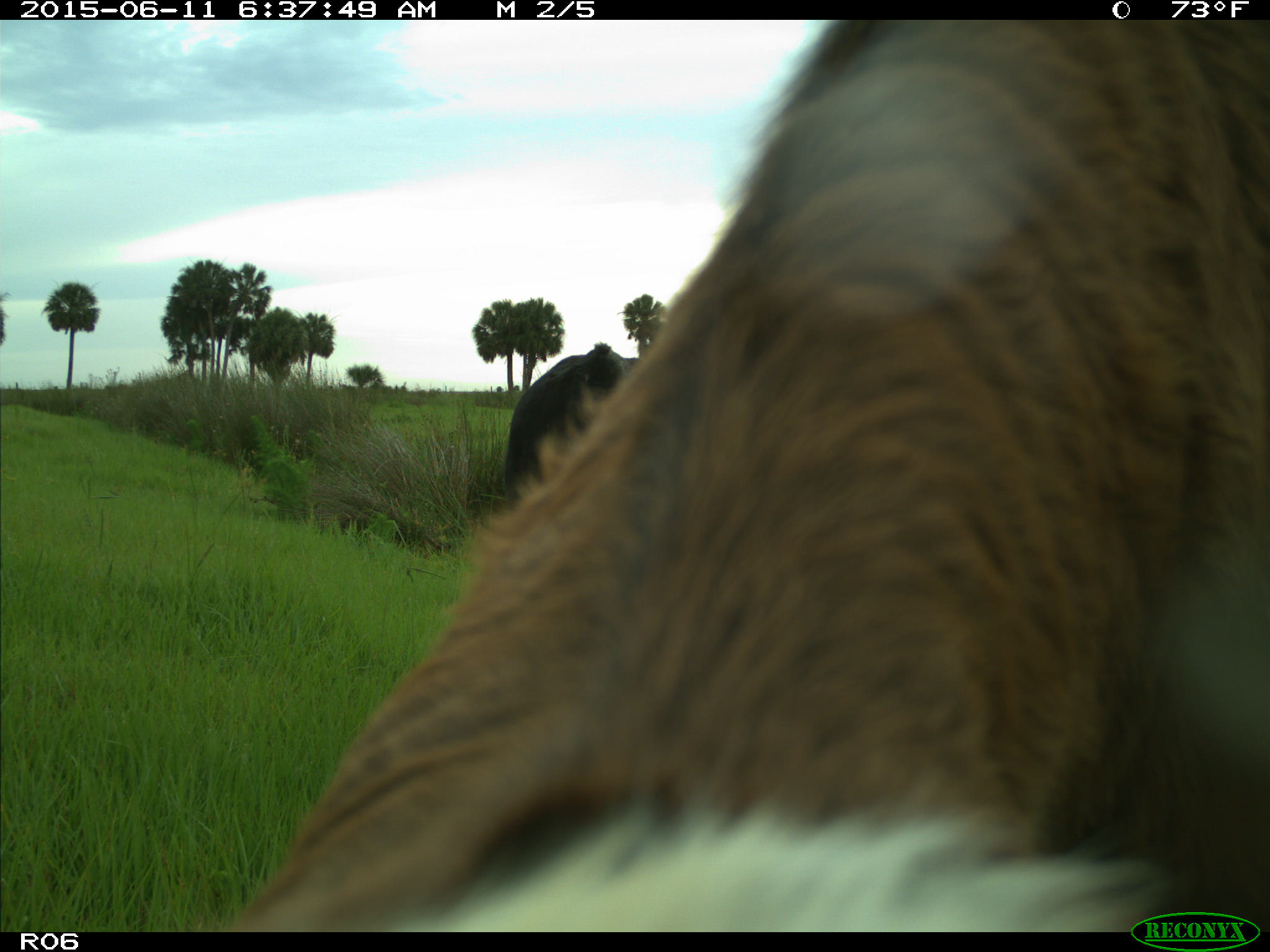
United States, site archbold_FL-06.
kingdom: Animalia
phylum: Chordata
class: Mammalia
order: Artiodactyla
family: Bovidae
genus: Bos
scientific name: Bos taurus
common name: domestic cow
Bos taurus (domestic cow).